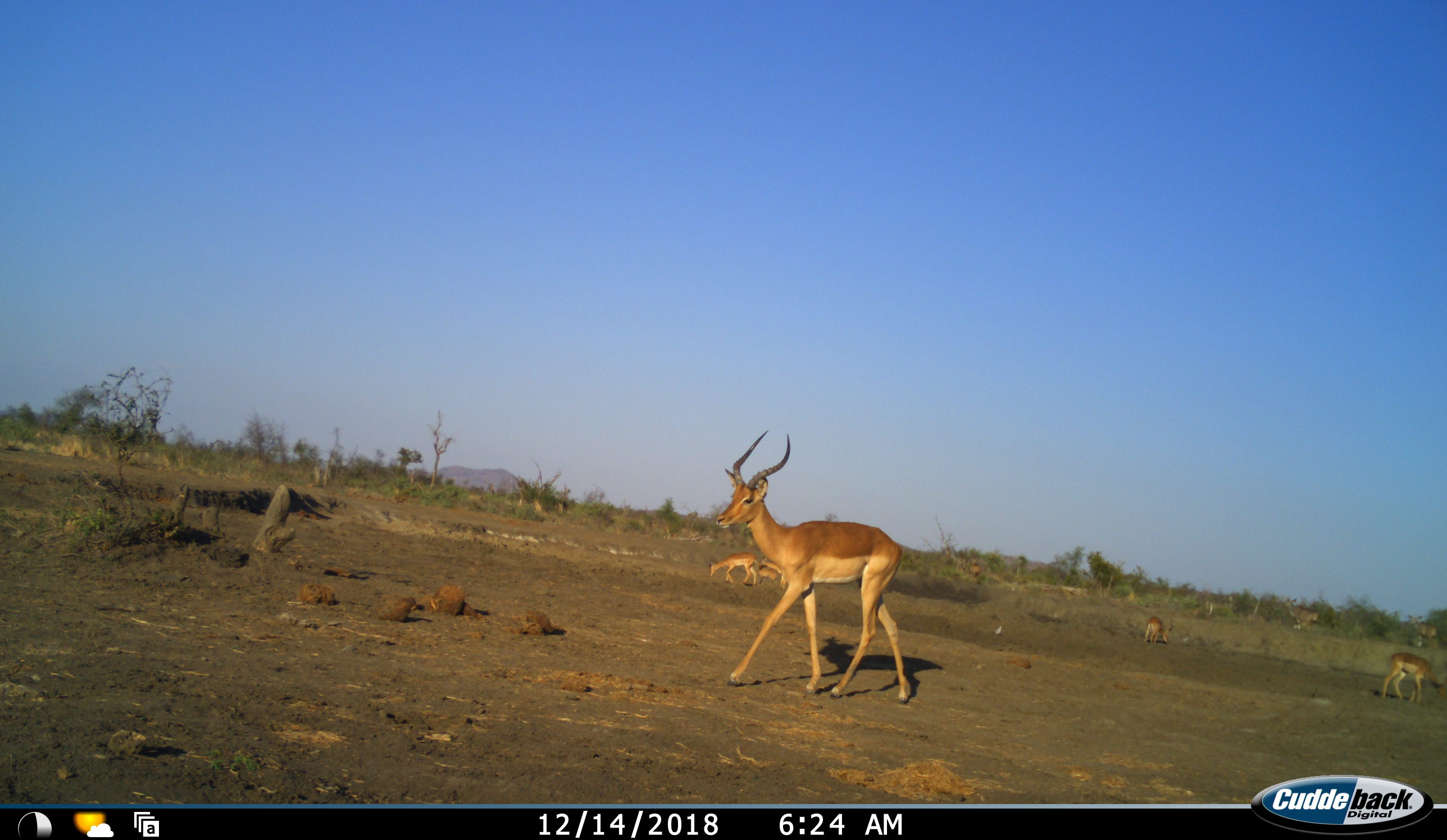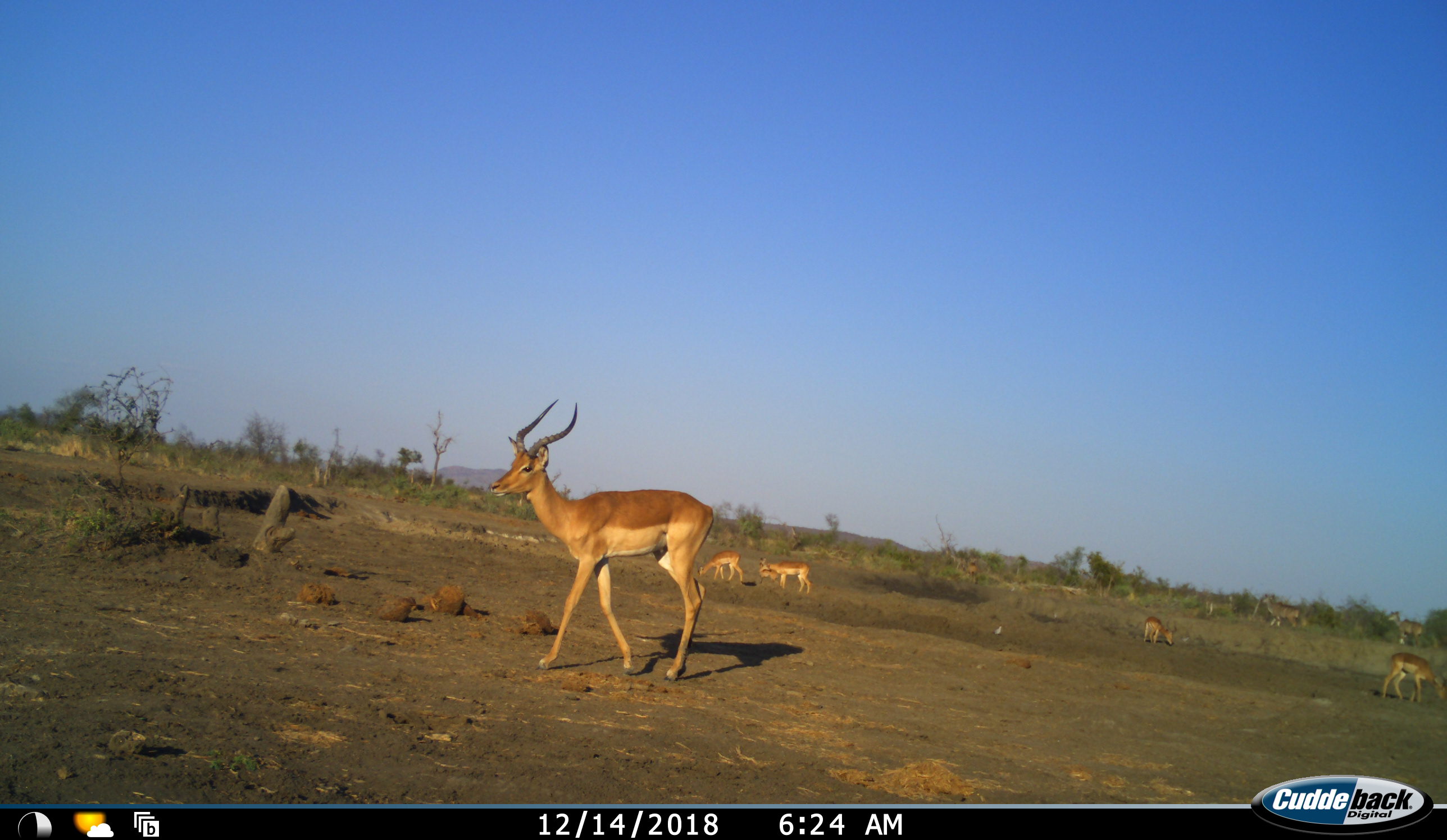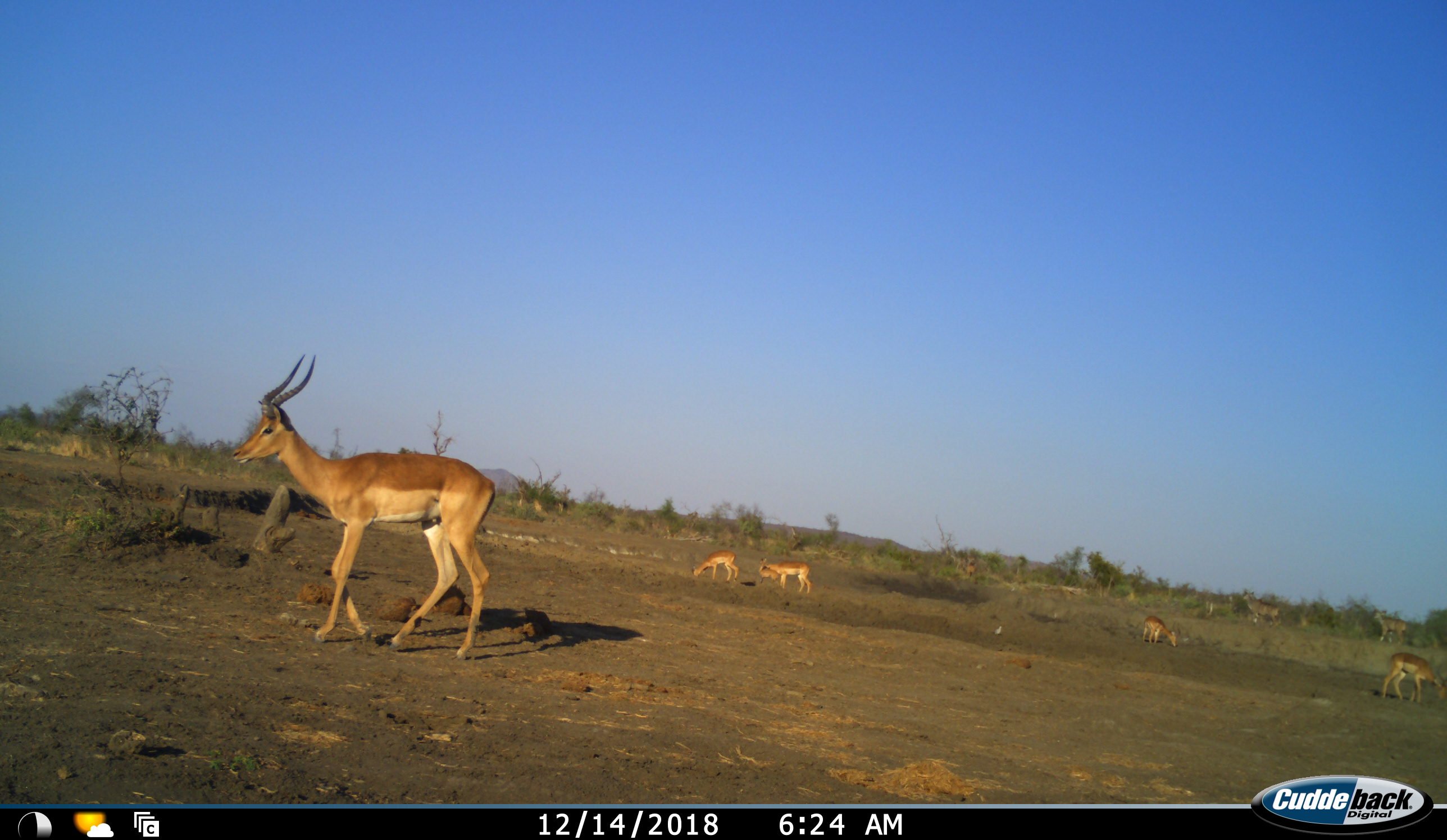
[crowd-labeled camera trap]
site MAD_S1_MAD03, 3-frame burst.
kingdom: Animalia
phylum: Chordata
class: Mammalia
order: Artiodactyla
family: Bovidae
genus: Aepyceros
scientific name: Aepyceros melampus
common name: impala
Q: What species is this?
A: Impala (Aepyceros melampus).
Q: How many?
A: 5.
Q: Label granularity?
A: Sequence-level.